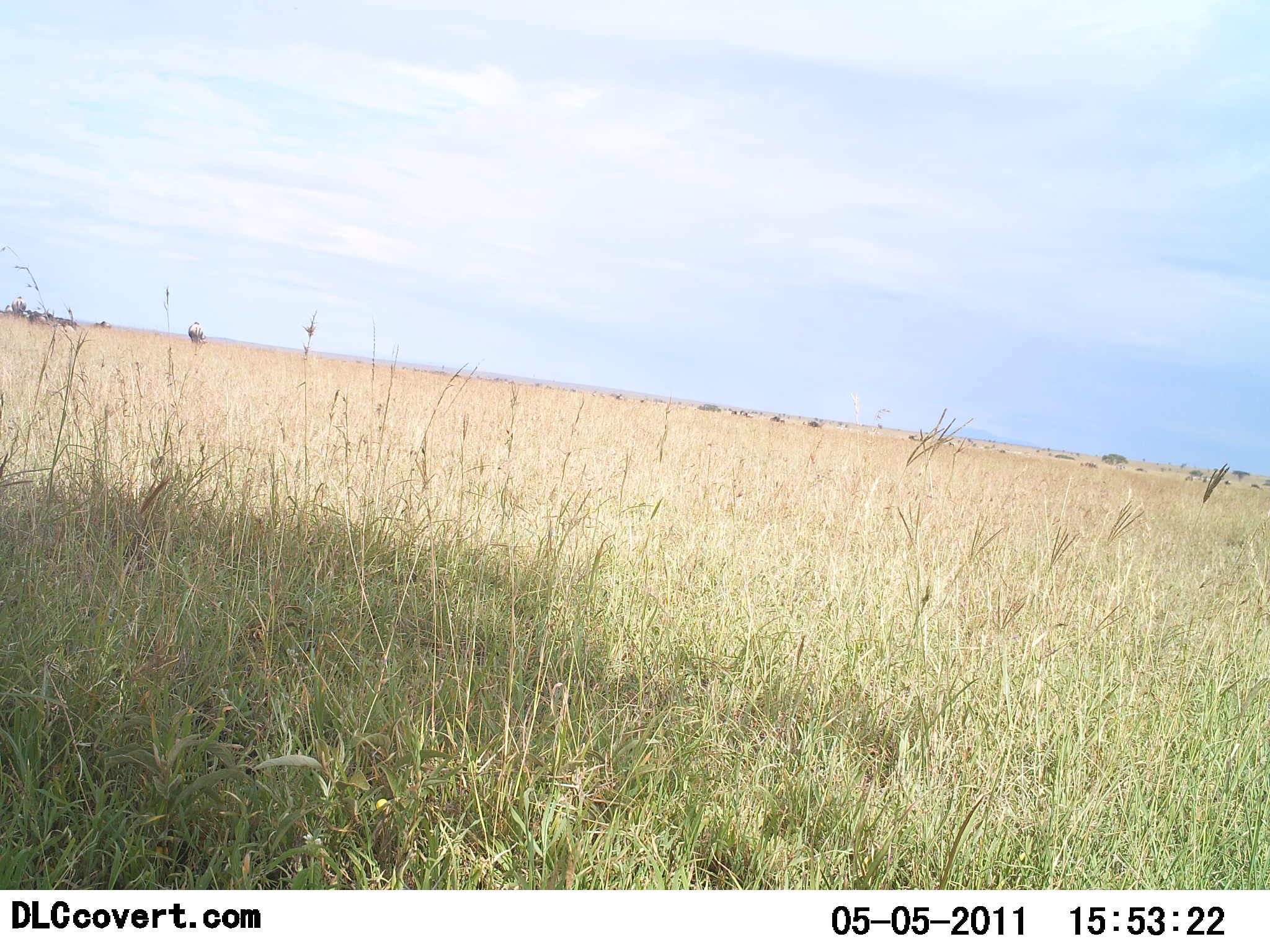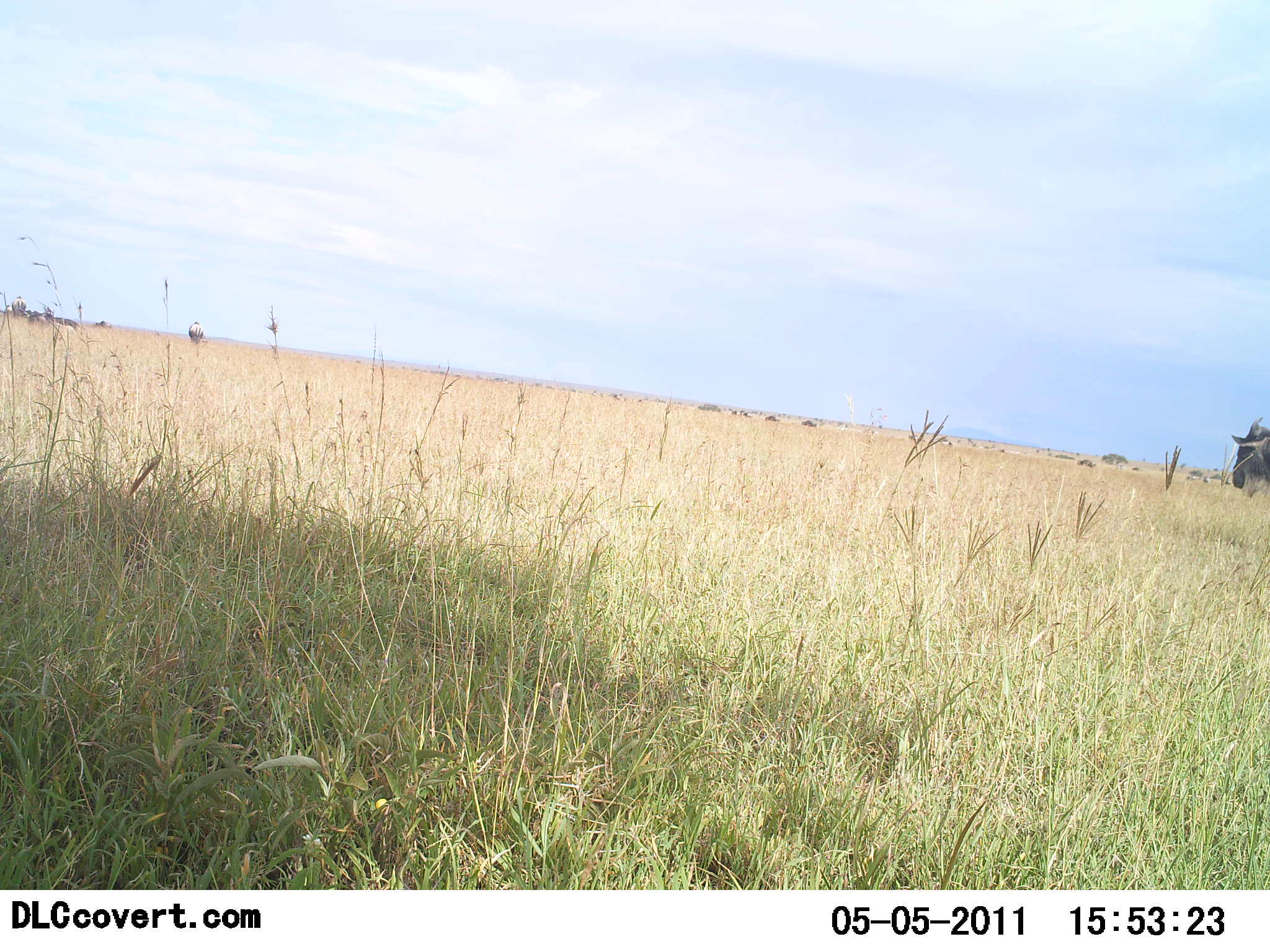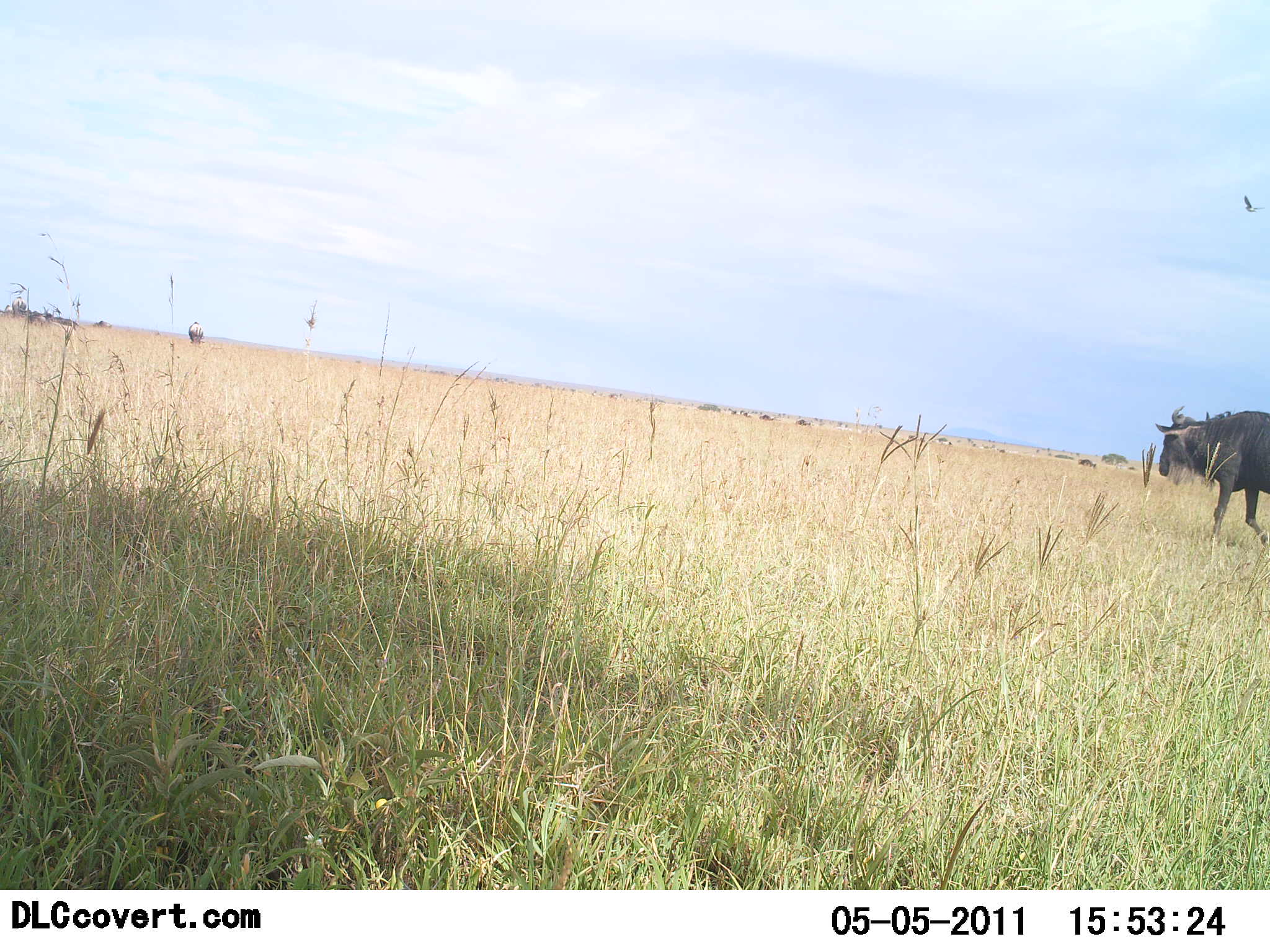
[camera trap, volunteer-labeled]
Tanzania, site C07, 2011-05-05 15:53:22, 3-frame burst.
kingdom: Animalia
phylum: Chordata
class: Mammalia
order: Artiodactyla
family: Bovidae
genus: Connochaetes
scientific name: Connochaetes taurinus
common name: blue wildebeest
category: wildebeest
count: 1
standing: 0%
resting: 0%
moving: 100%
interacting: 0%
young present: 0%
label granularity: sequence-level